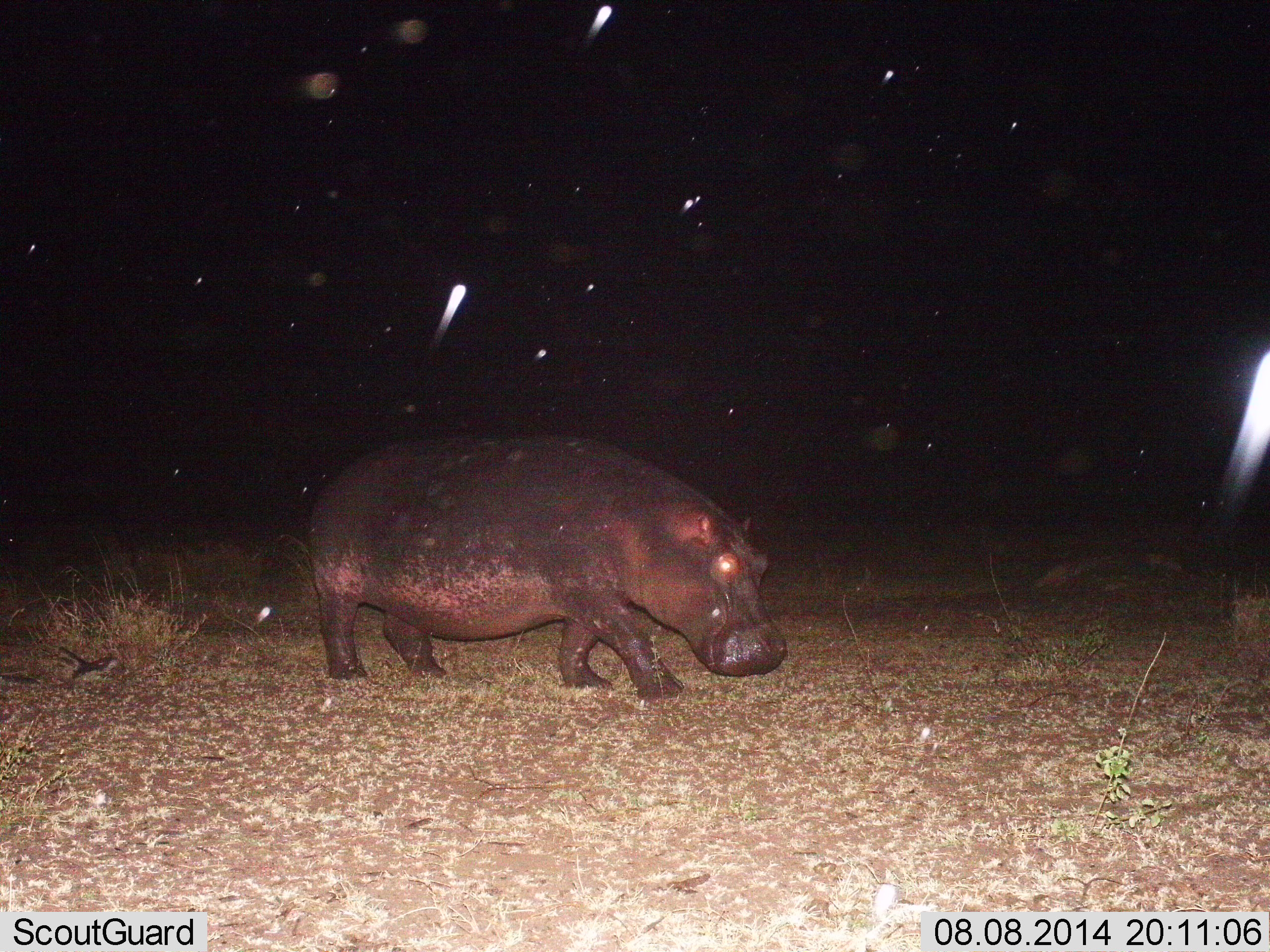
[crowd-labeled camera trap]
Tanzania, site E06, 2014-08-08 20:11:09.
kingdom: Animalia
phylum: Chordata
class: Mammalia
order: Artiodactyla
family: Hippopotamidae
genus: Hippopotamus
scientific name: Hippopotamus amphibius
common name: hippopotamus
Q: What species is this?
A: Hippopotamus (Hippopotamus amphibius).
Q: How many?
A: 1.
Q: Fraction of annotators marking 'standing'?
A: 40%.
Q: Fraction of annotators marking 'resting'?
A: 0%.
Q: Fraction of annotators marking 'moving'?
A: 60%.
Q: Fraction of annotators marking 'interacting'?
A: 10%.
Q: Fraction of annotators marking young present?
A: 0%.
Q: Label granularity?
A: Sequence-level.